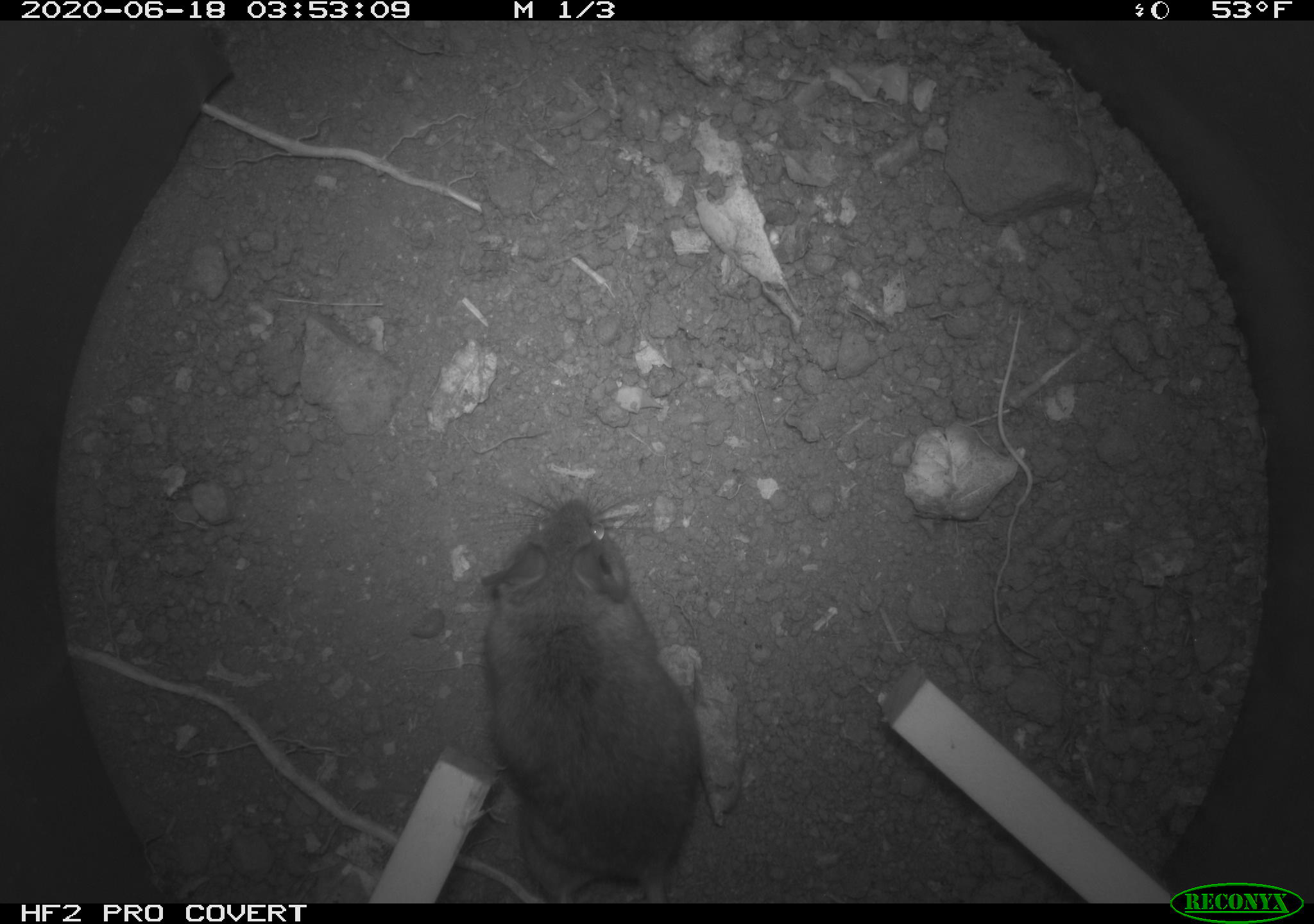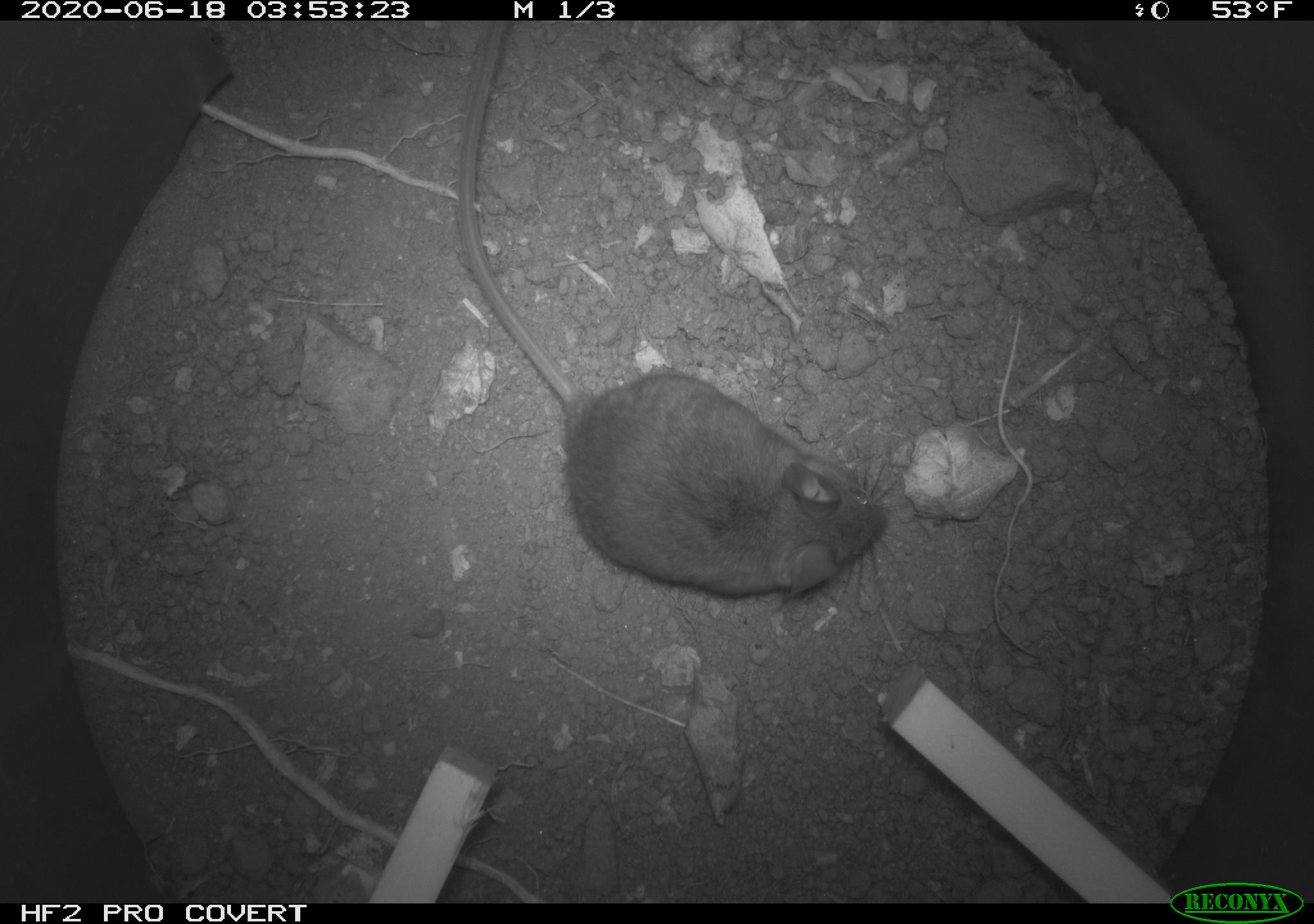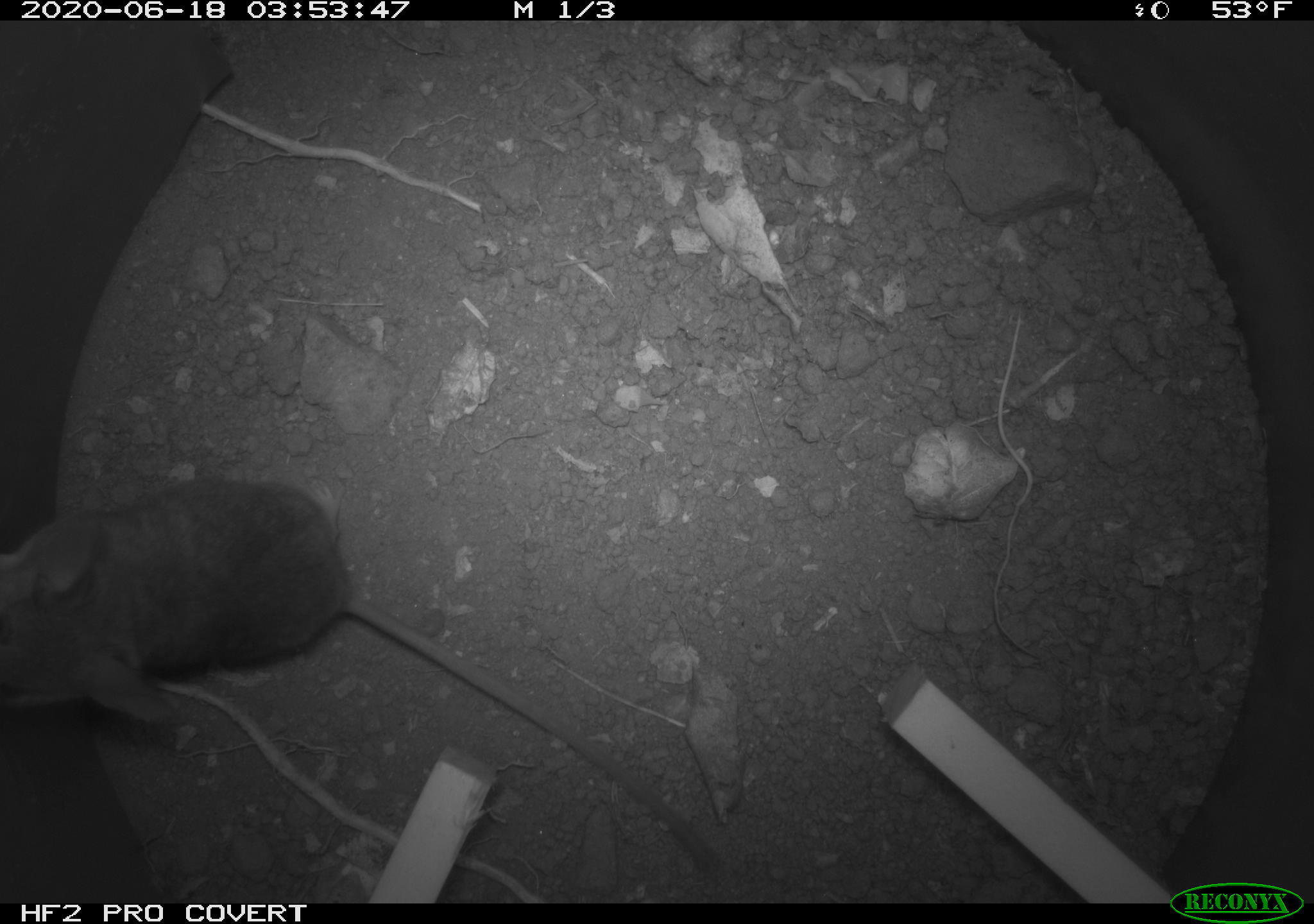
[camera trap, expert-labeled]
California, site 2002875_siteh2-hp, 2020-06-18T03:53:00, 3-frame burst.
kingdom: Animalia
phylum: Chordata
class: Mammalia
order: Rodentia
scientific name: Rodentia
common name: mouse species